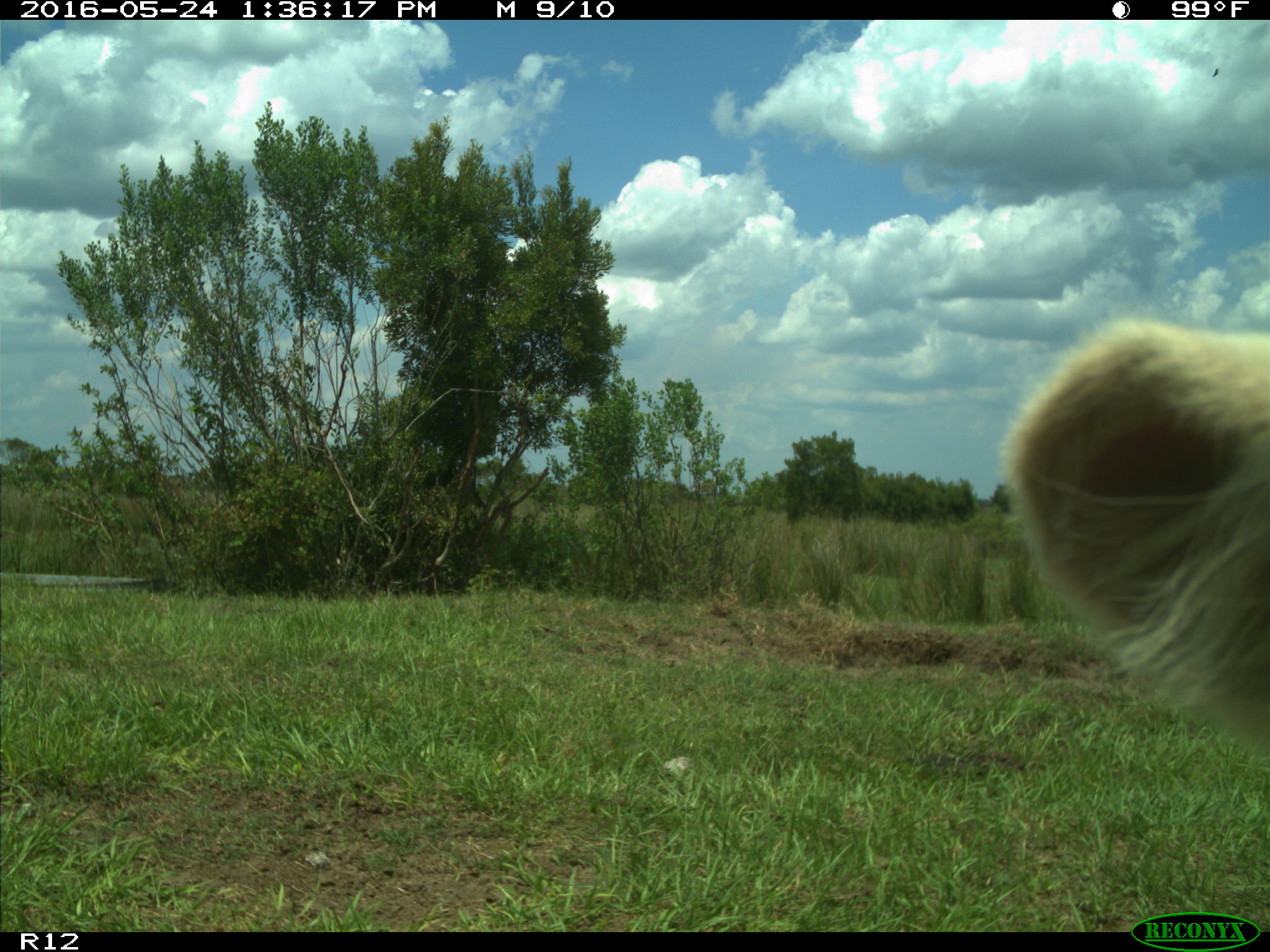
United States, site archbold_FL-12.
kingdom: Animalia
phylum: Chordata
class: Mammalia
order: Artiodactyla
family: Bovidae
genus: Bos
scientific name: Bos taurus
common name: domestic cow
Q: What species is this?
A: Bos taurus (domestic cow).